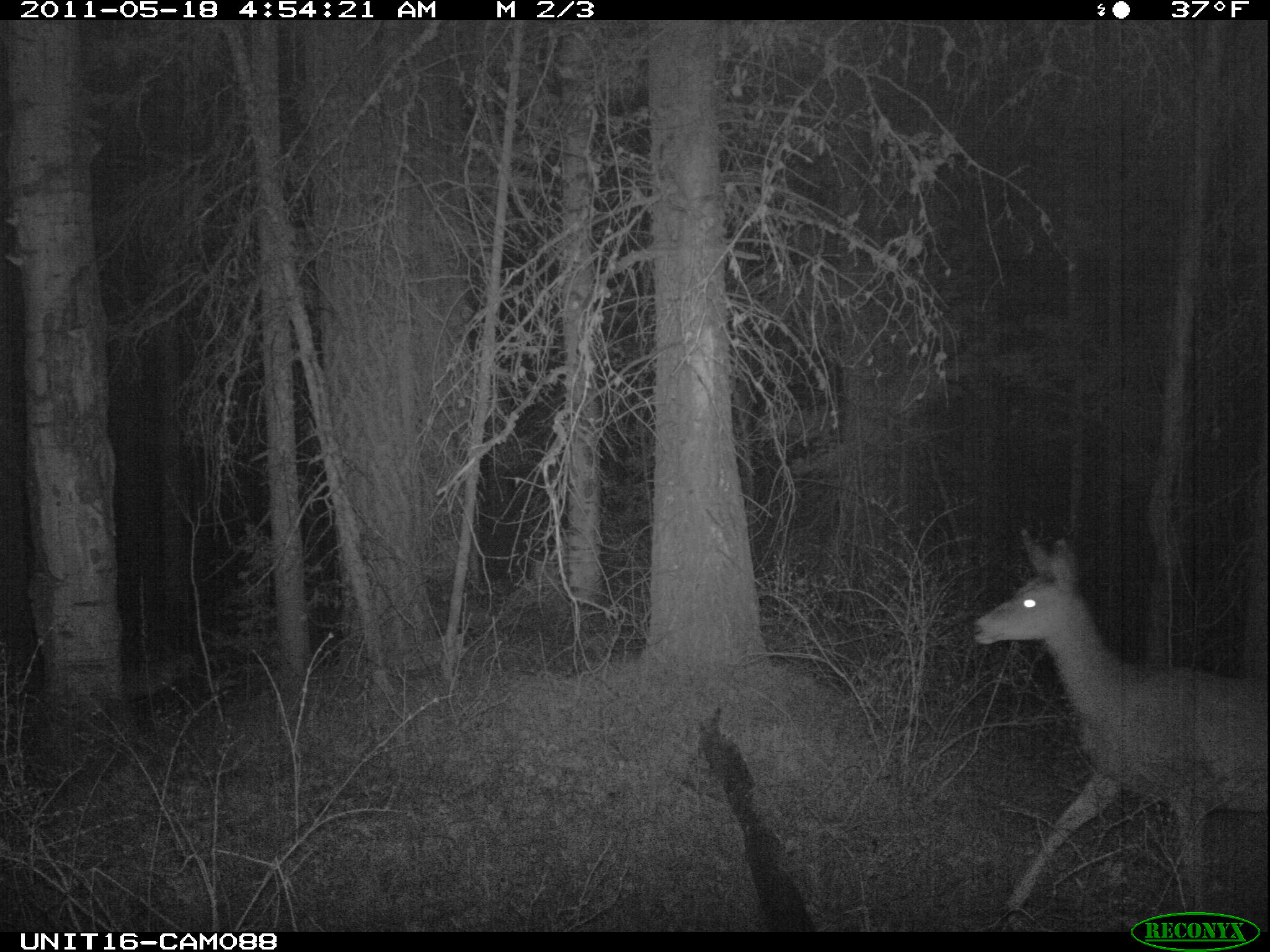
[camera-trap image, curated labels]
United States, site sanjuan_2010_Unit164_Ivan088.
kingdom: Animalia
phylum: Chordata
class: Mammalia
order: Artiodactyla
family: Cervidae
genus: Odocoileus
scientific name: Odocoileus hemionus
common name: mule deer